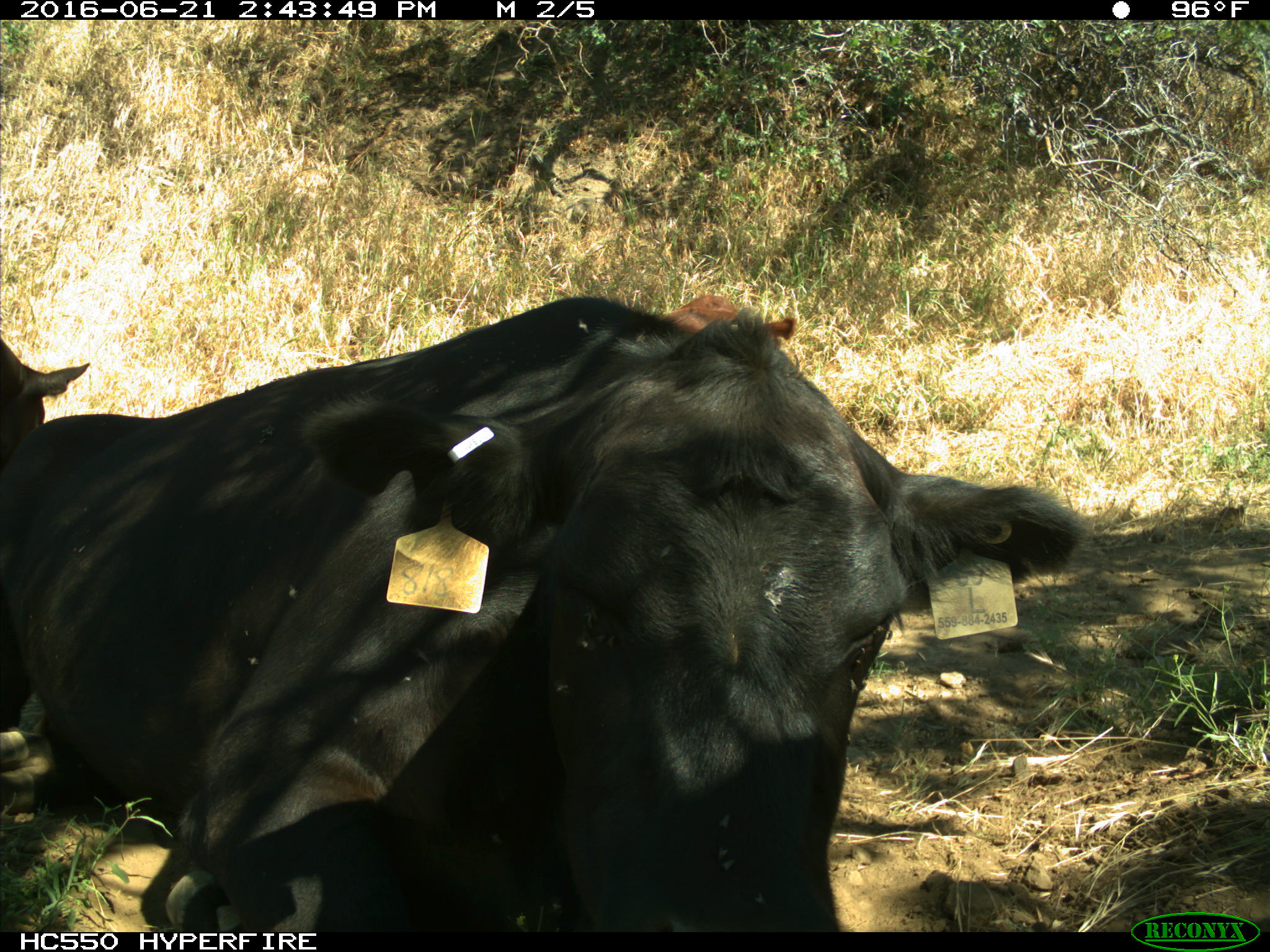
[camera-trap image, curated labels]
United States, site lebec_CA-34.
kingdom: Animalia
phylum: Chordata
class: Mammalia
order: Artiodactyla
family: Bovidae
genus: Bos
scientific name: Bos taurus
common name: domestic cow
Bos taurus (domestic cow).